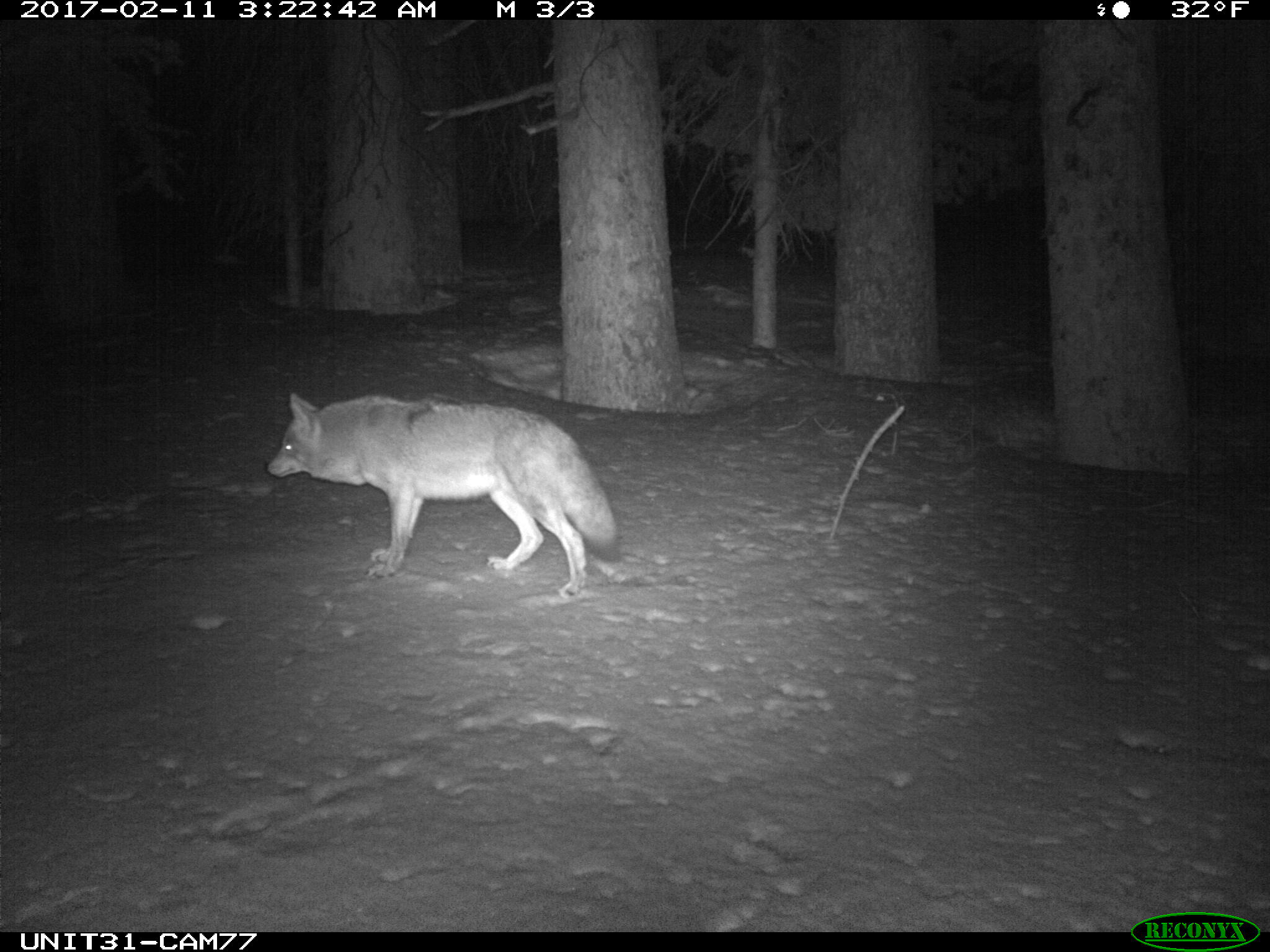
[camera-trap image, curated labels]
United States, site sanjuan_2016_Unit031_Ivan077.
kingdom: Animalia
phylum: Chordata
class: Mammalia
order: Carnivora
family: Canidae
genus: Canis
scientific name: Canis latrans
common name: coyote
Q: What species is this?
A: Canis latrans (coyote).